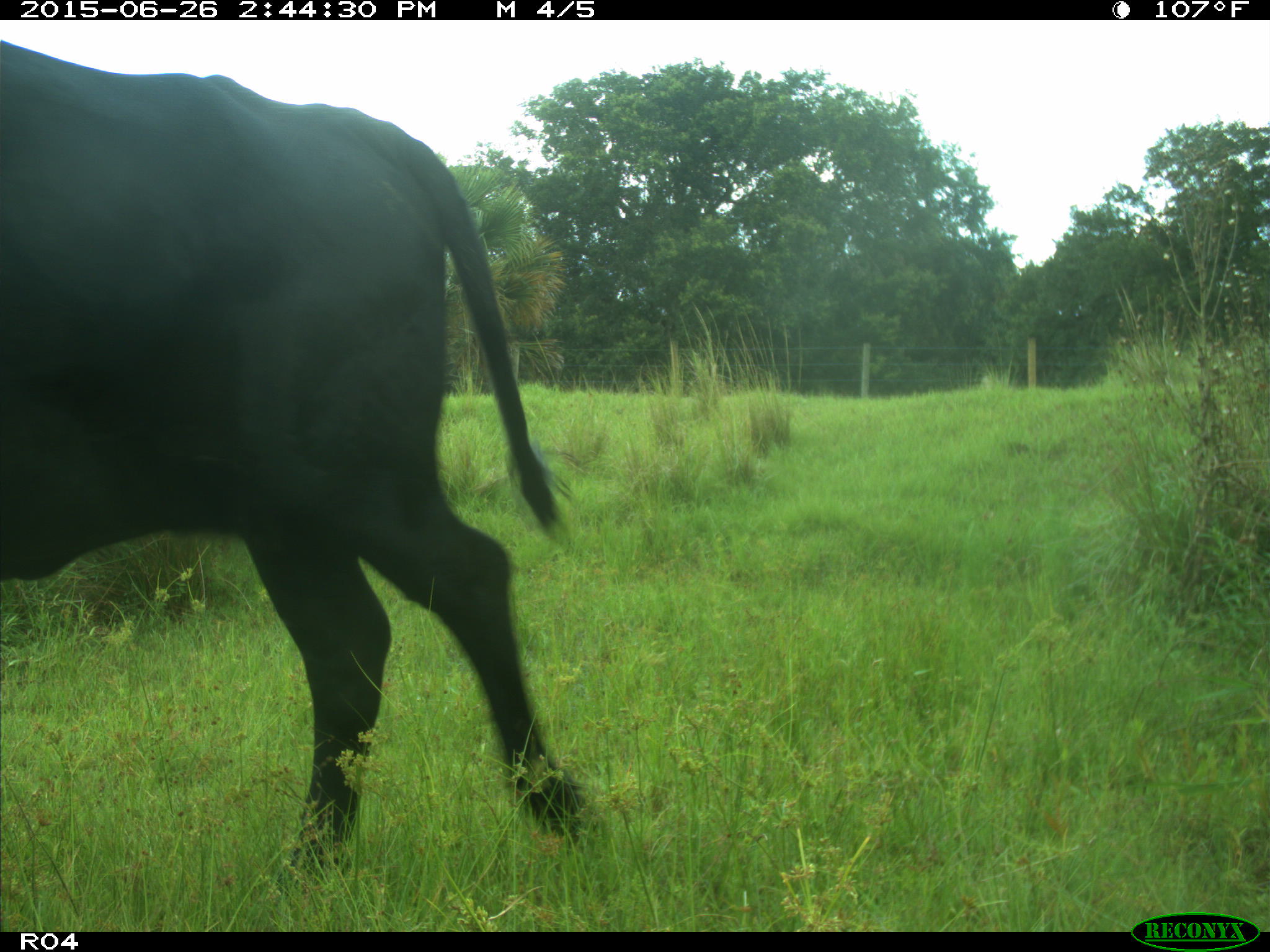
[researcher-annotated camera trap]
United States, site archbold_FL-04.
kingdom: Animalia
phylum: Chordata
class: Mammalia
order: Artiodactyla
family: Bovidae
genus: Bos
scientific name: Bos taurus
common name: domestic cow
Bos taurus (domestic cow).